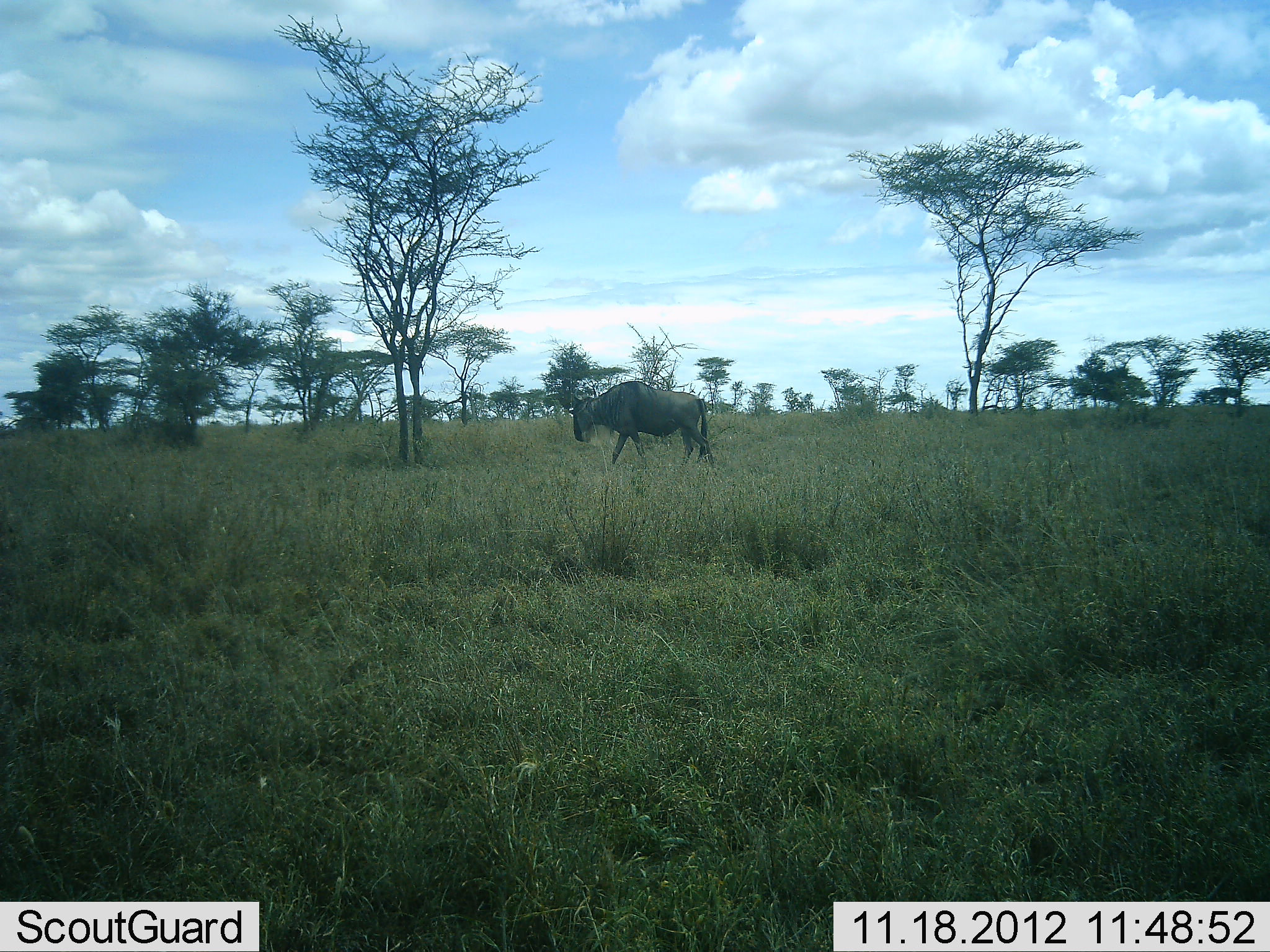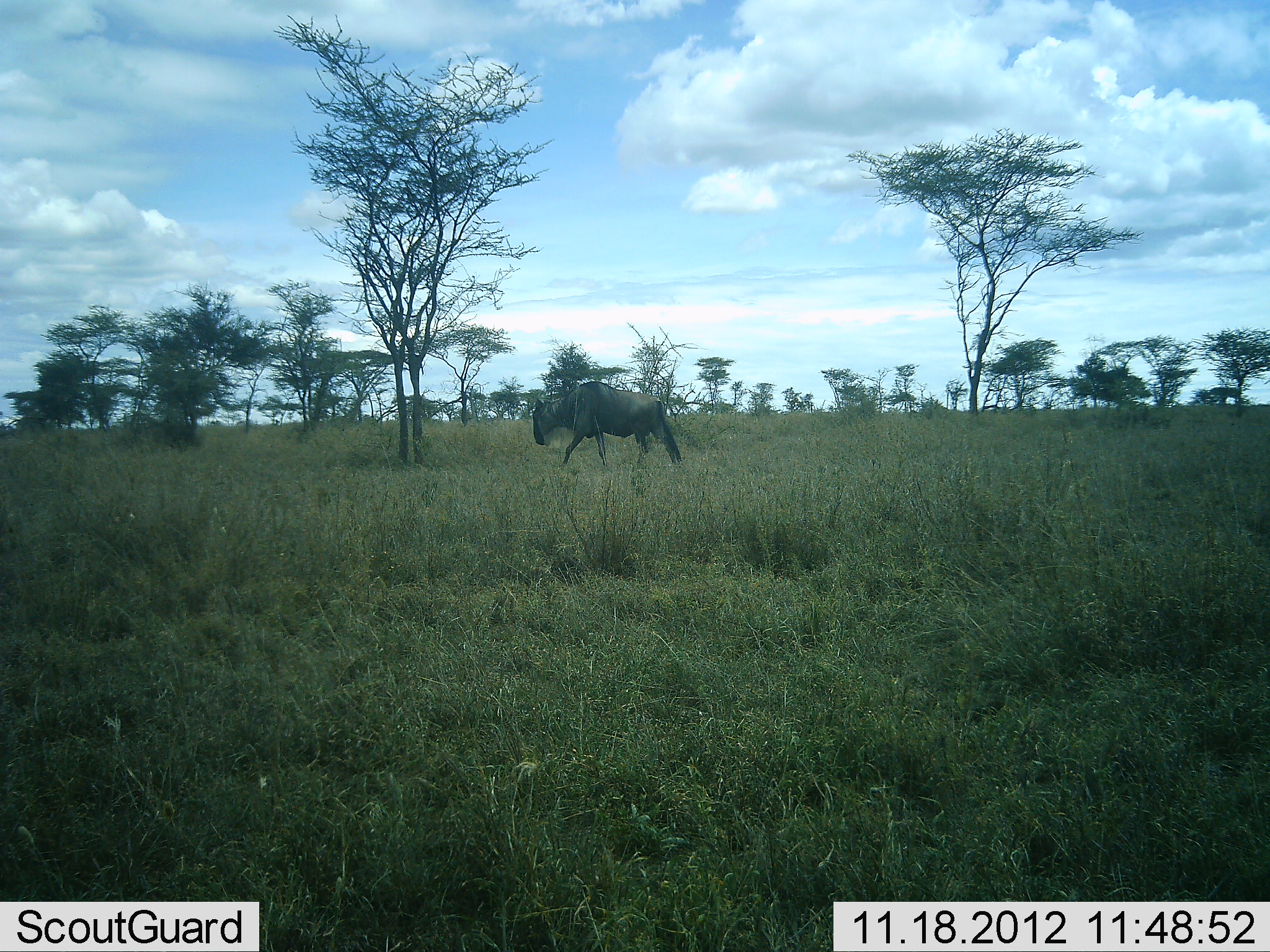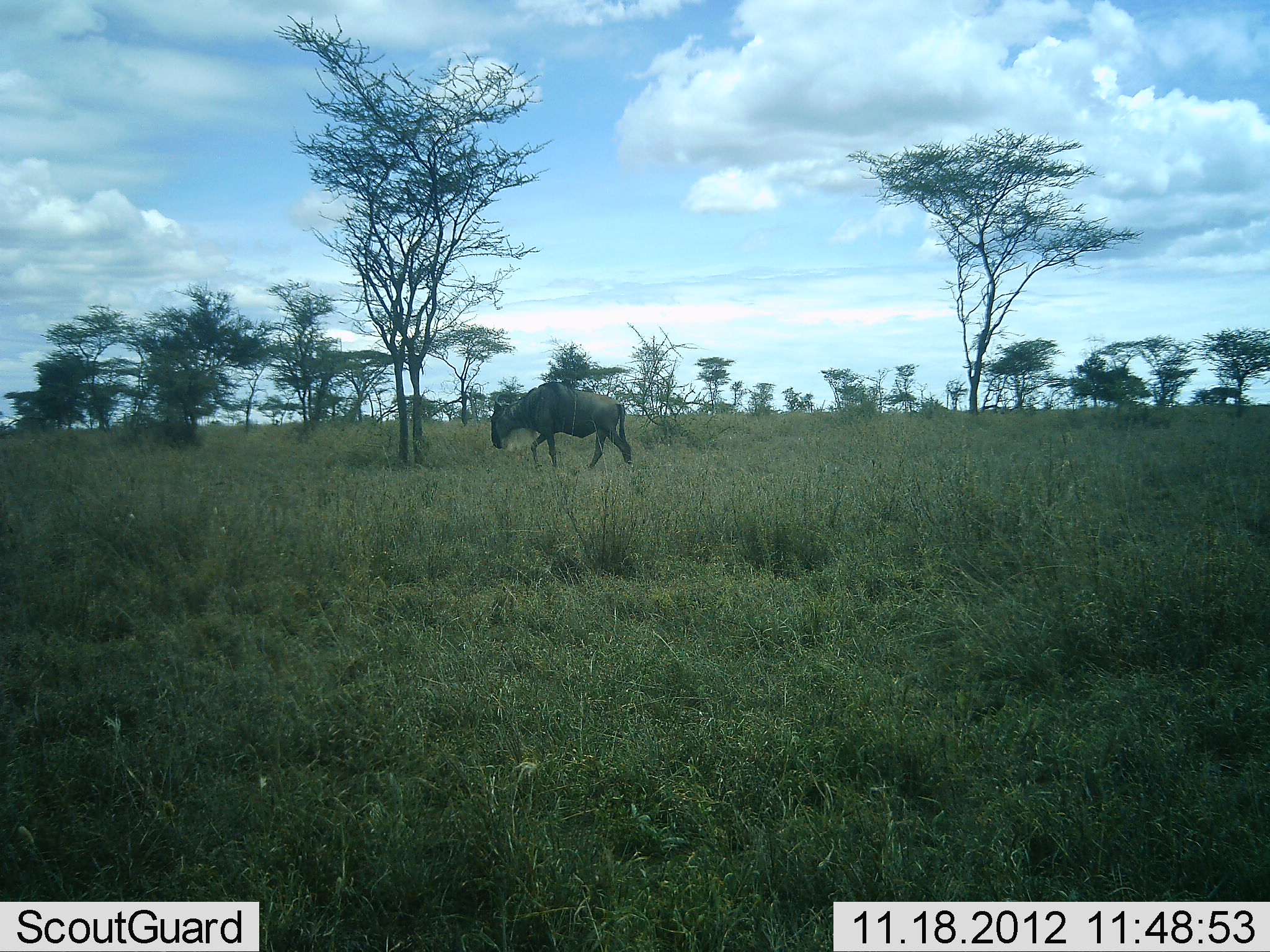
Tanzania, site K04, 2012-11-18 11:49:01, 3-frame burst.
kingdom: Animalia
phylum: Chordata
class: Mammalia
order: Artiodactyla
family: Bovidae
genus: Connochaetes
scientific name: Connochaetes taurinus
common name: blue wildebeest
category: wildebeest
Wildebeest (blue wildebeest) (Connochaetes taurinus), count 1. Behavior (volunteer vote fractions): standing 0%, resting 0%, moving 100%, interacting 0%. Young present (vote fraction): 0%. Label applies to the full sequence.